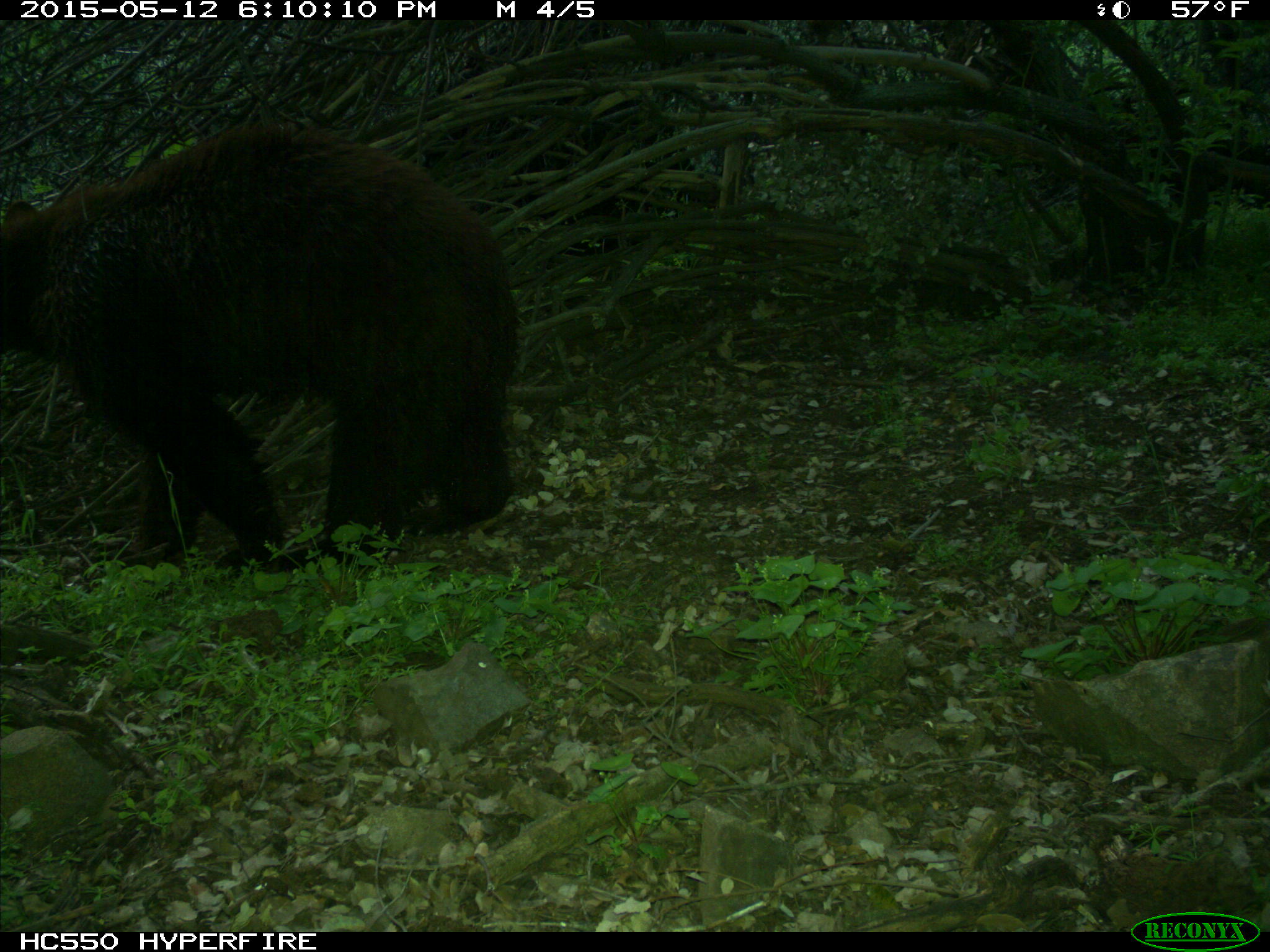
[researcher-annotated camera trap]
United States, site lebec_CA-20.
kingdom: Animalia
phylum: Chordata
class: Mammalia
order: Carnivora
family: Ursidae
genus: Ursus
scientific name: Ursus americanus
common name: american black bear